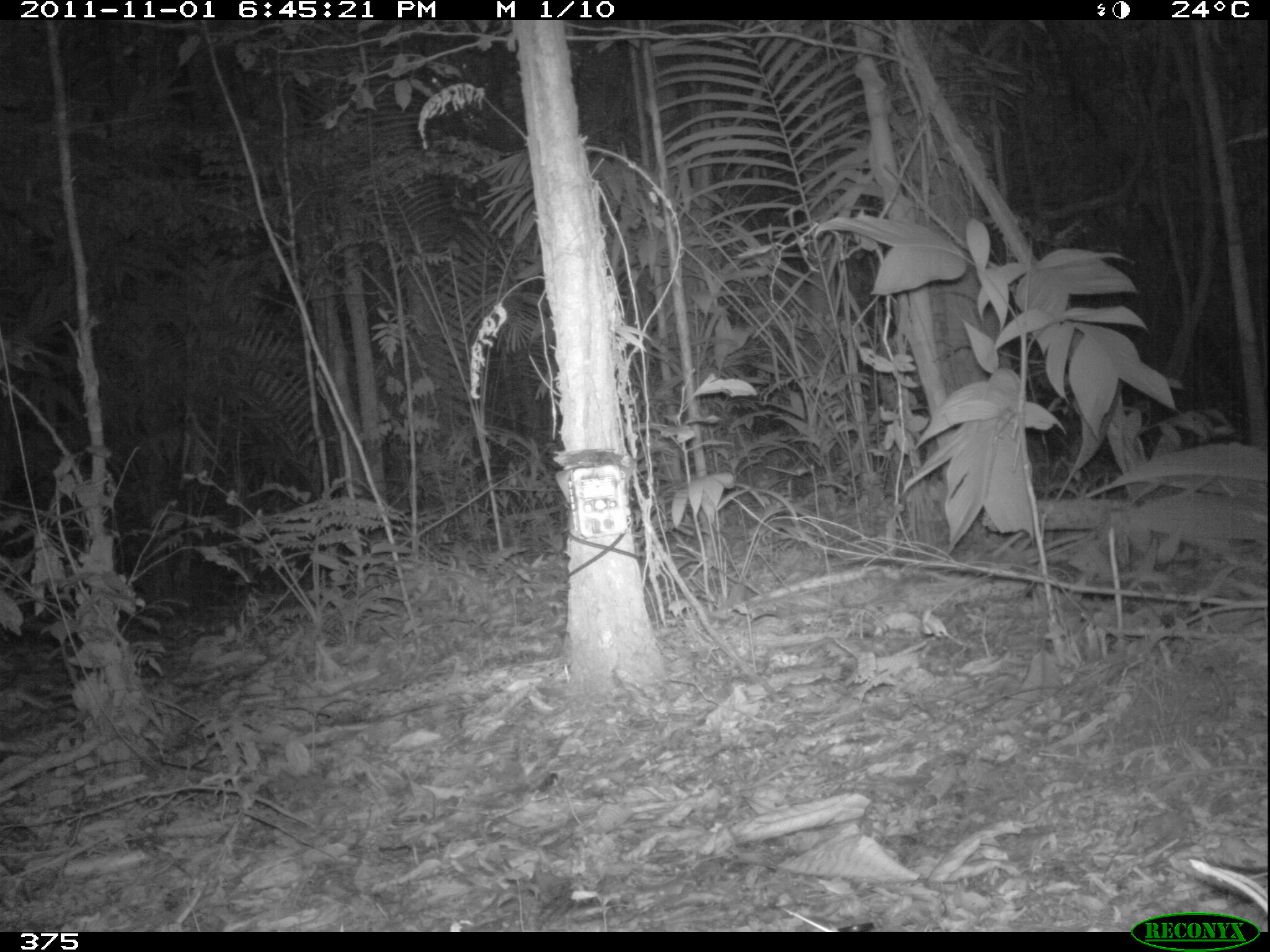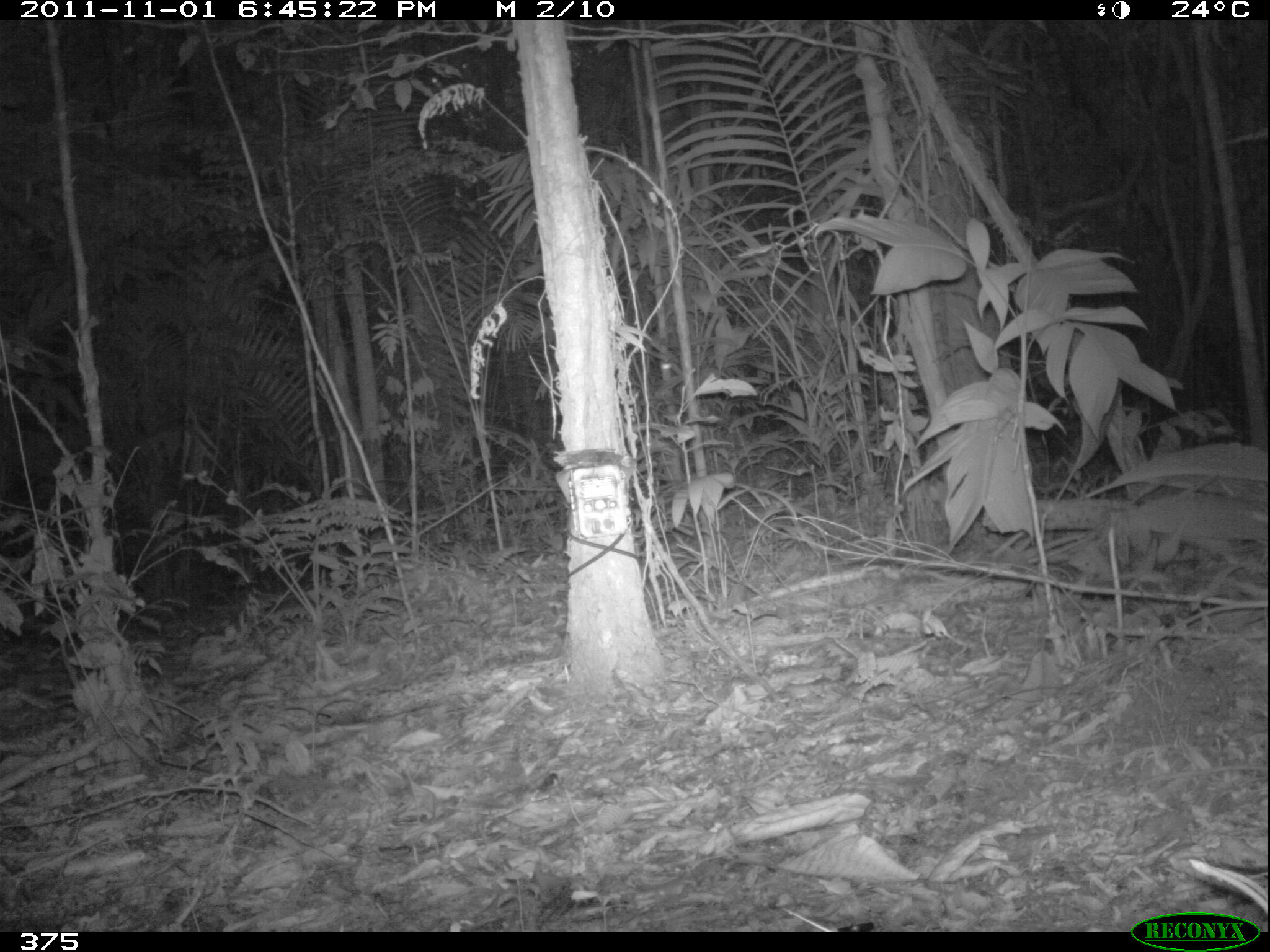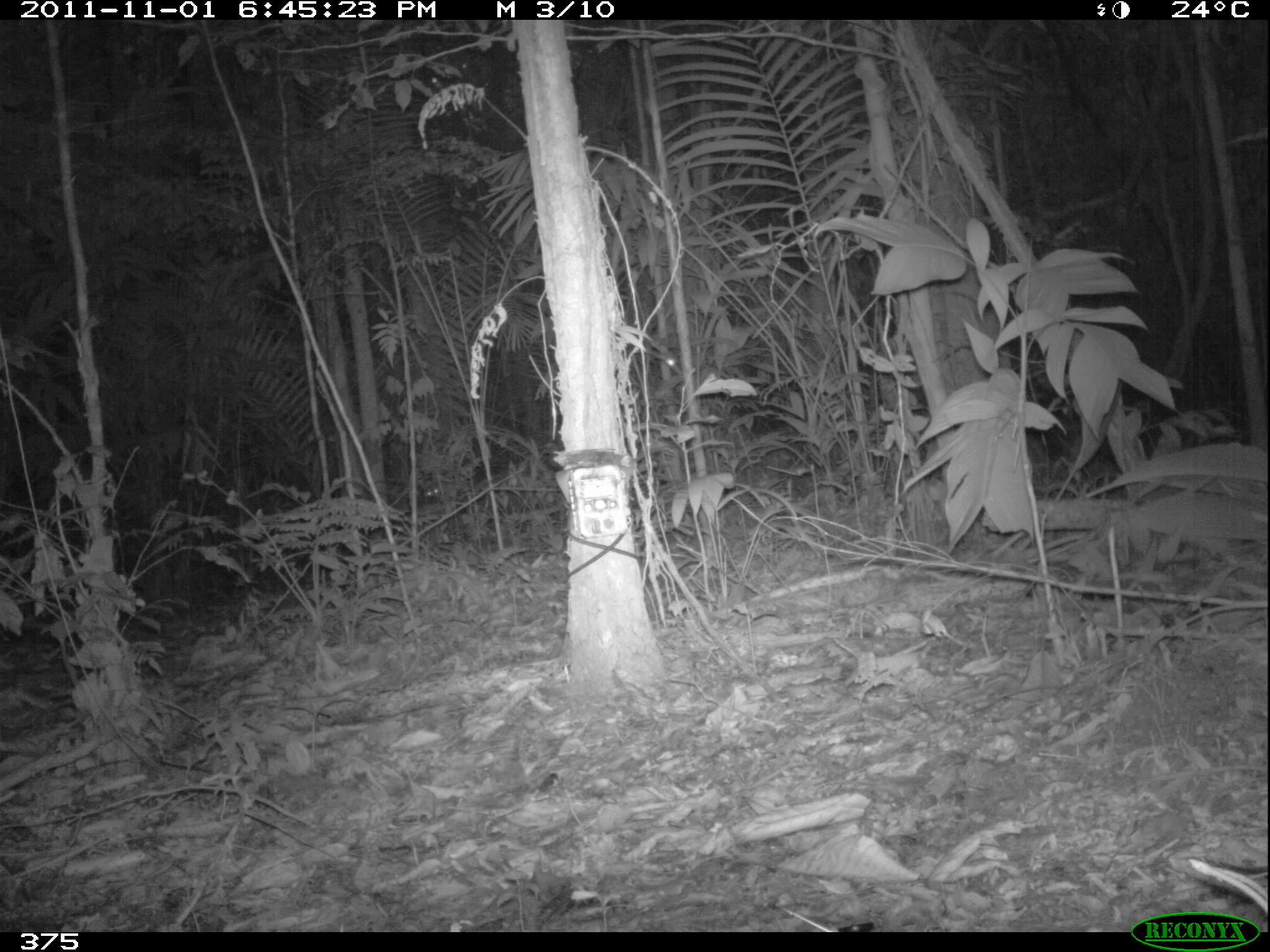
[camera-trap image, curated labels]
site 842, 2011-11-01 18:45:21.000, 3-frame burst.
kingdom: Animalia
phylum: Chordata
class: Mammalia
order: Artiodactyla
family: Tayassuidae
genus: Tayassu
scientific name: Tayassu pecari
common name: white-lipped peccary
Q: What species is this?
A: Tayassu pecari (white-lipped peccary).